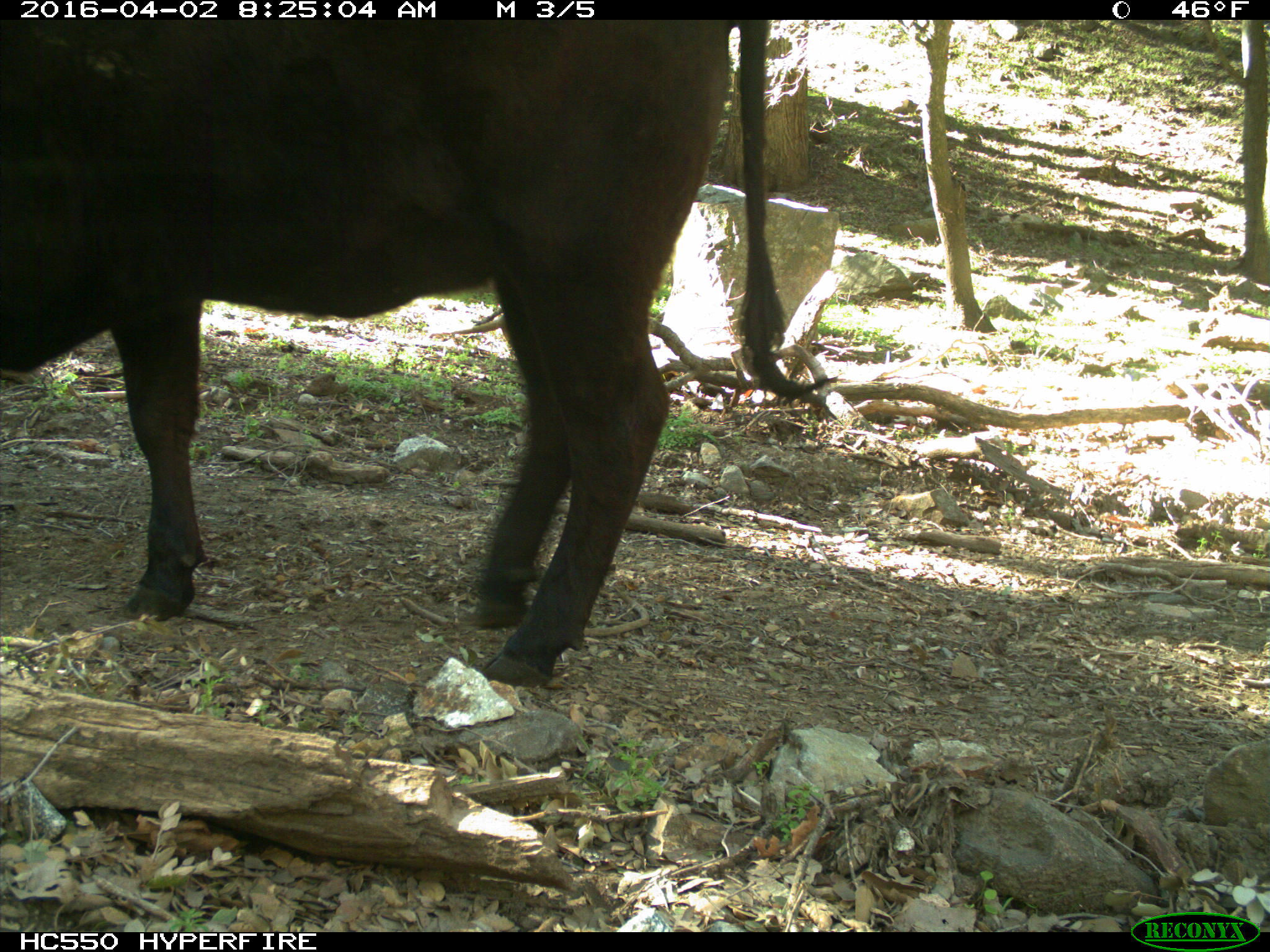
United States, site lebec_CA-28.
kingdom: Animalia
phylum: Chordata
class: Mammalia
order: Artiodactyla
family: Bovidae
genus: Bos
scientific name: Bos taurus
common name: domestic cow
Bos taurus (domestic cow).